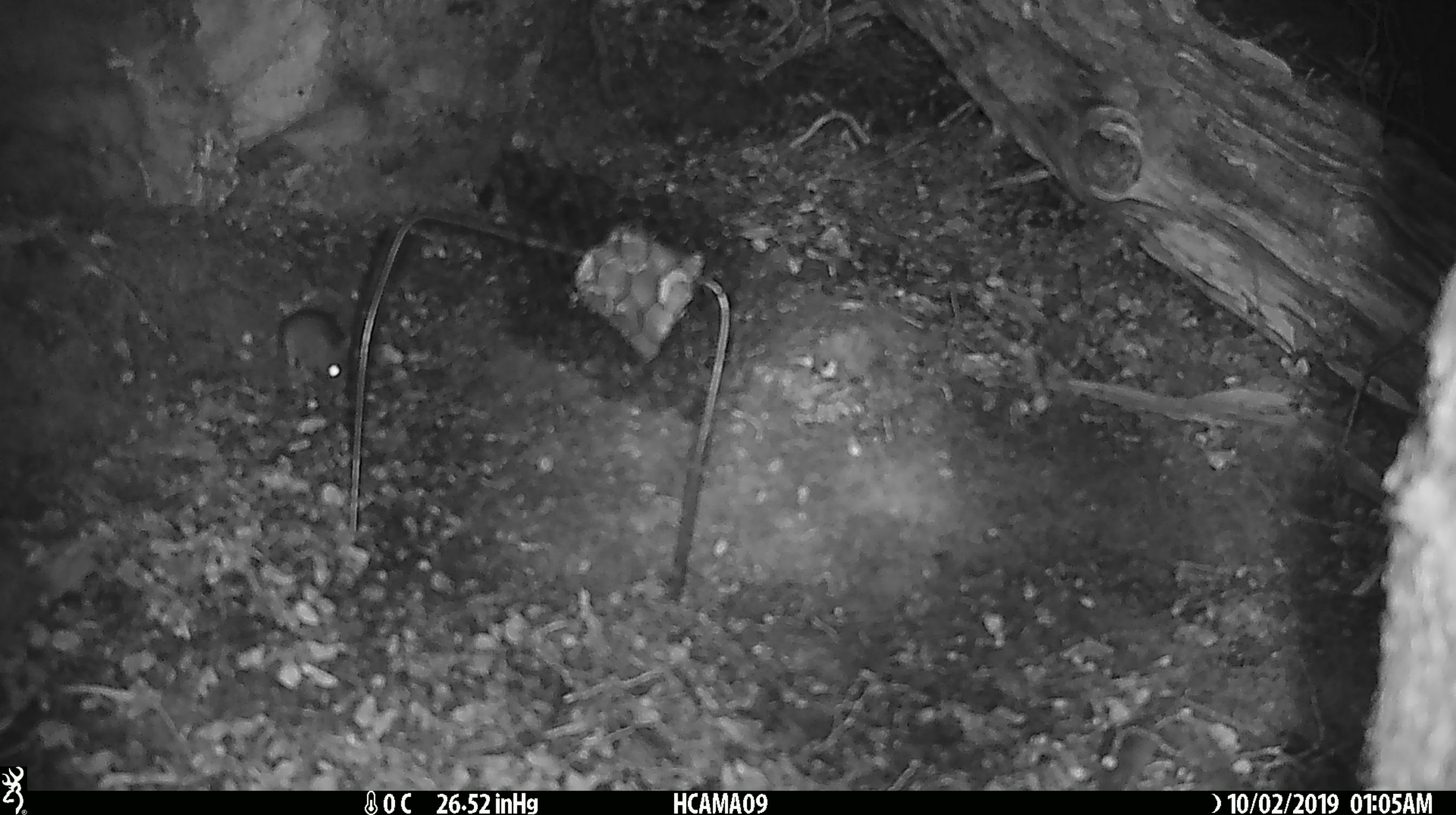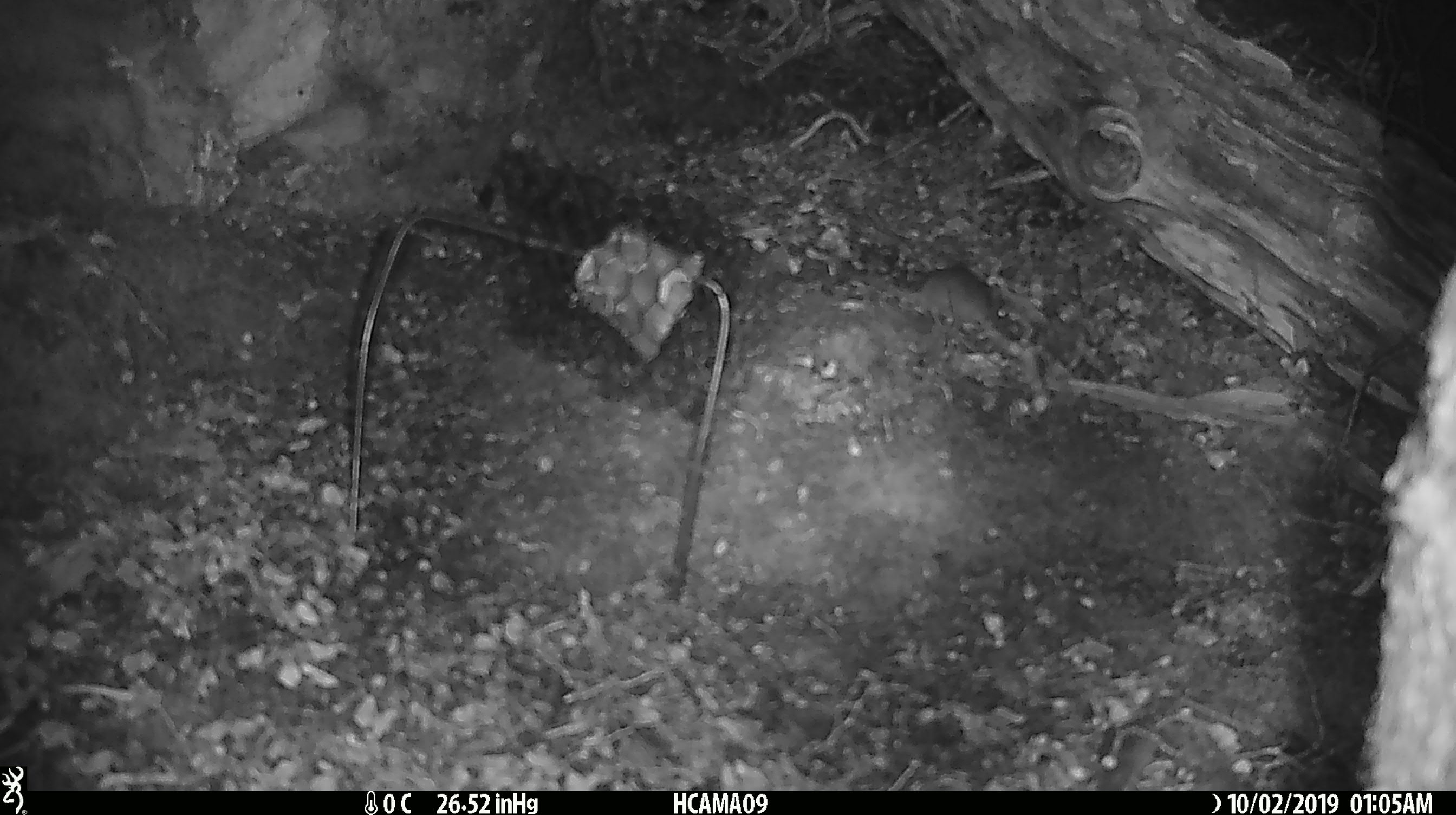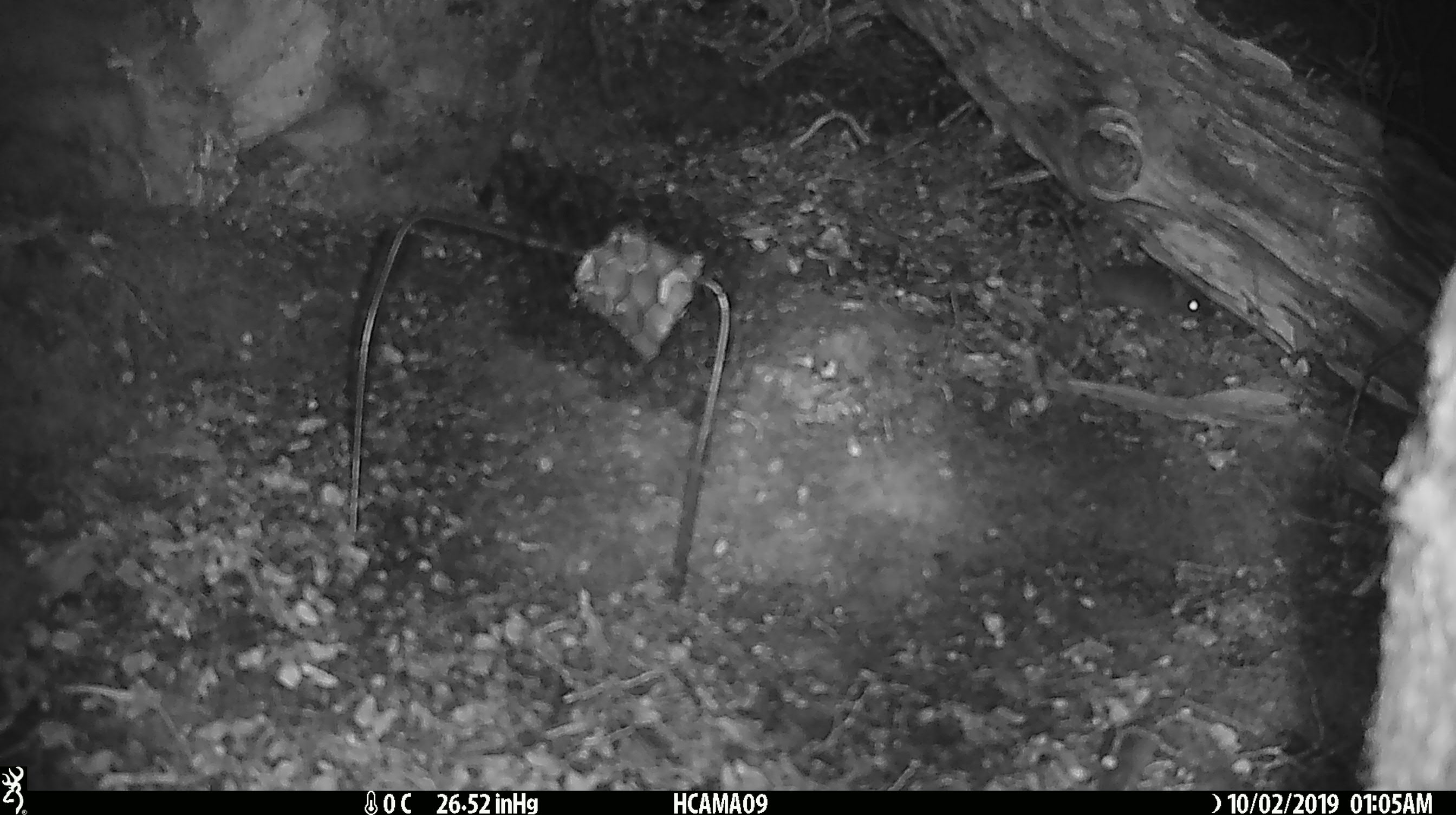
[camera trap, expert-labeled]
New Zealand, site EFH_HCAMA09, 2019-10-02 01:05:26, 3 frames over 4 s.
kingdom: Animalia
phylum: Chordata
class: Mammalia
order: Rodentia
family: Muridae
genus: Mus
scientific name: Mus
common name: mouse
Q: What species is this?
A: Mouse (Mus).